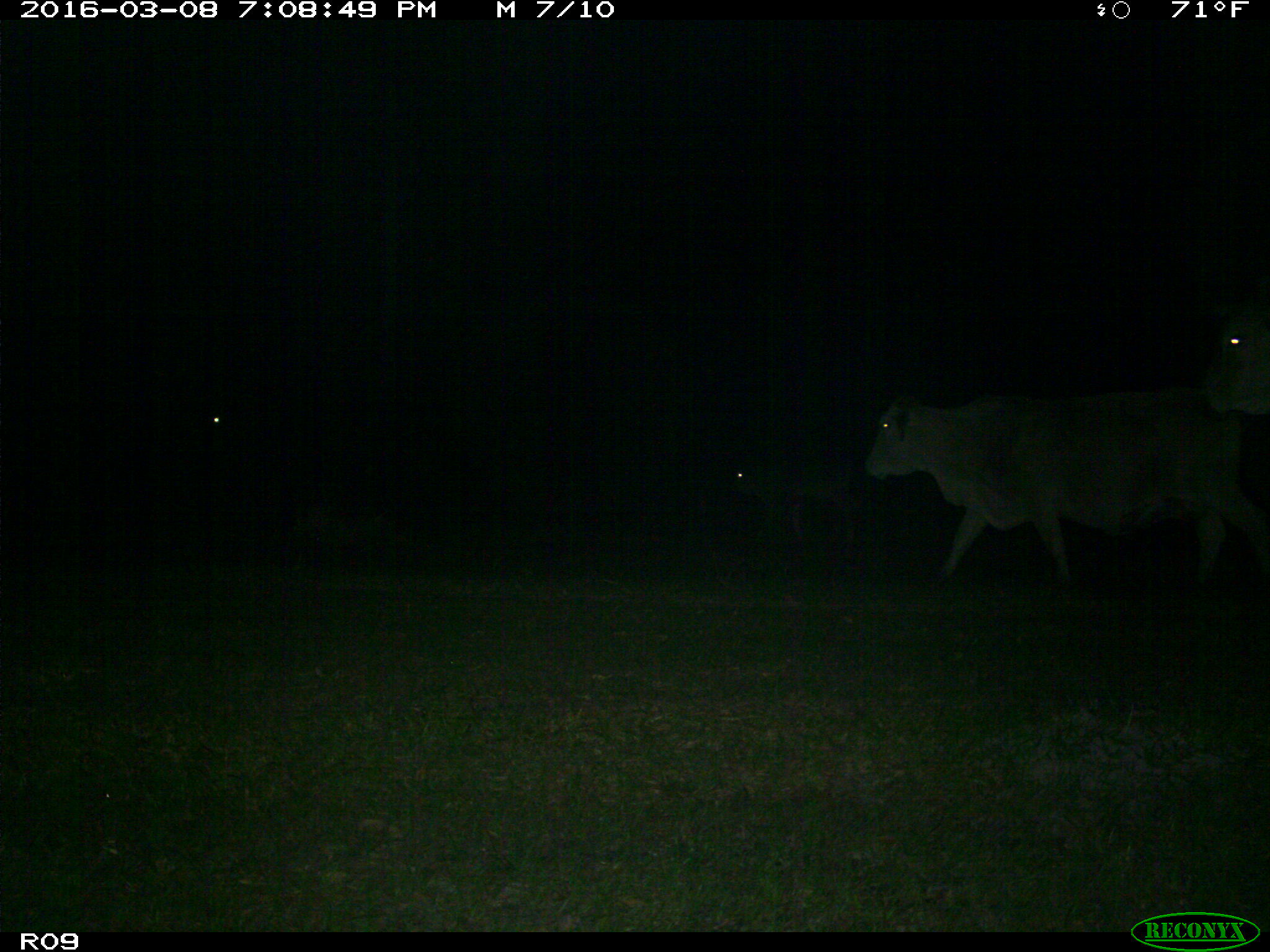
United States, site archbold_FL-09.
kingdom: Animalia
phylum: Chordata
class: Mammalia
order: Artiodactyla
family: Bovidae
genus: Bos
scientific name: Bos taurus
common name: domestic cow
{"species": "Bos taurus (domestic cow)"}